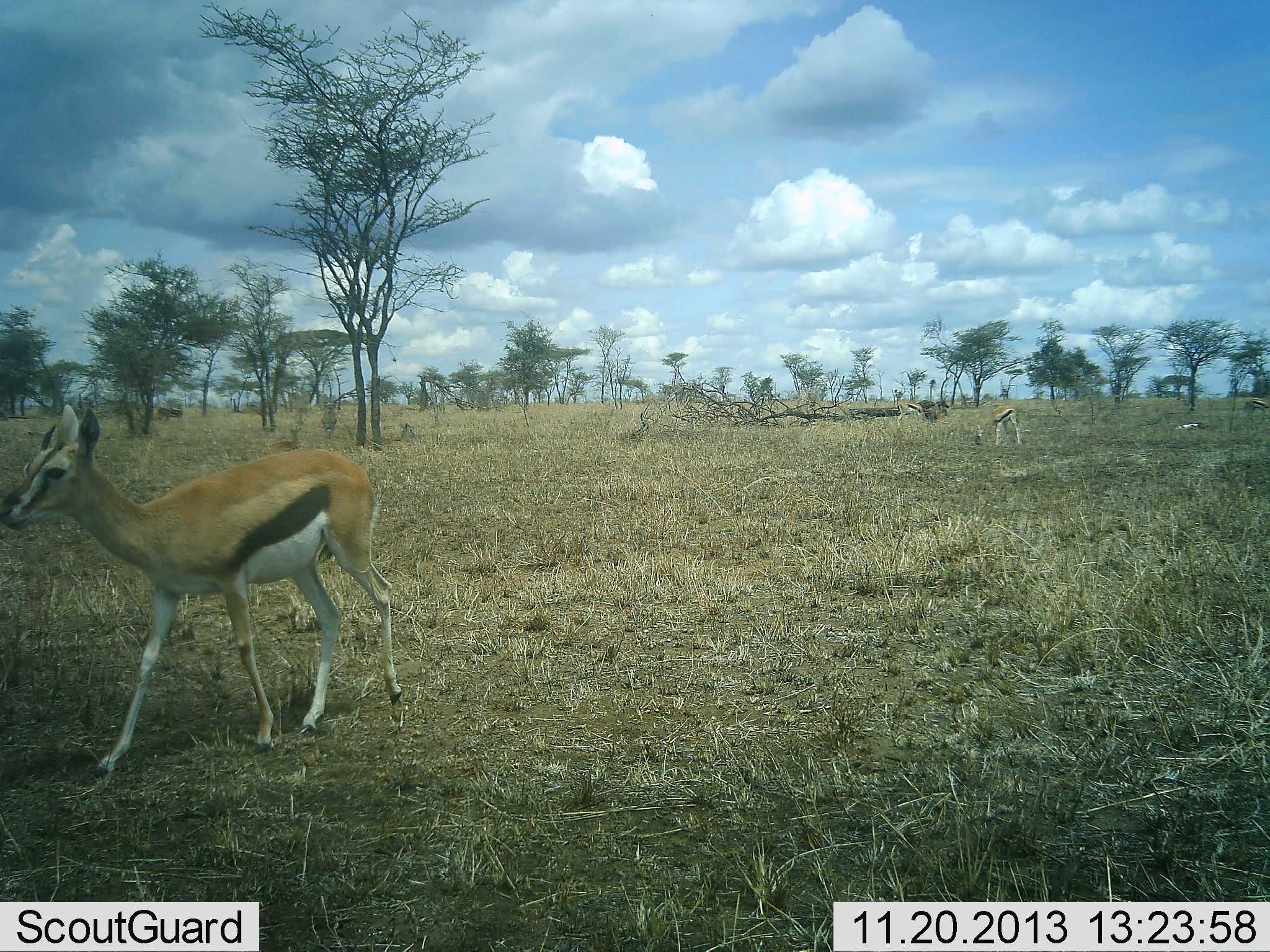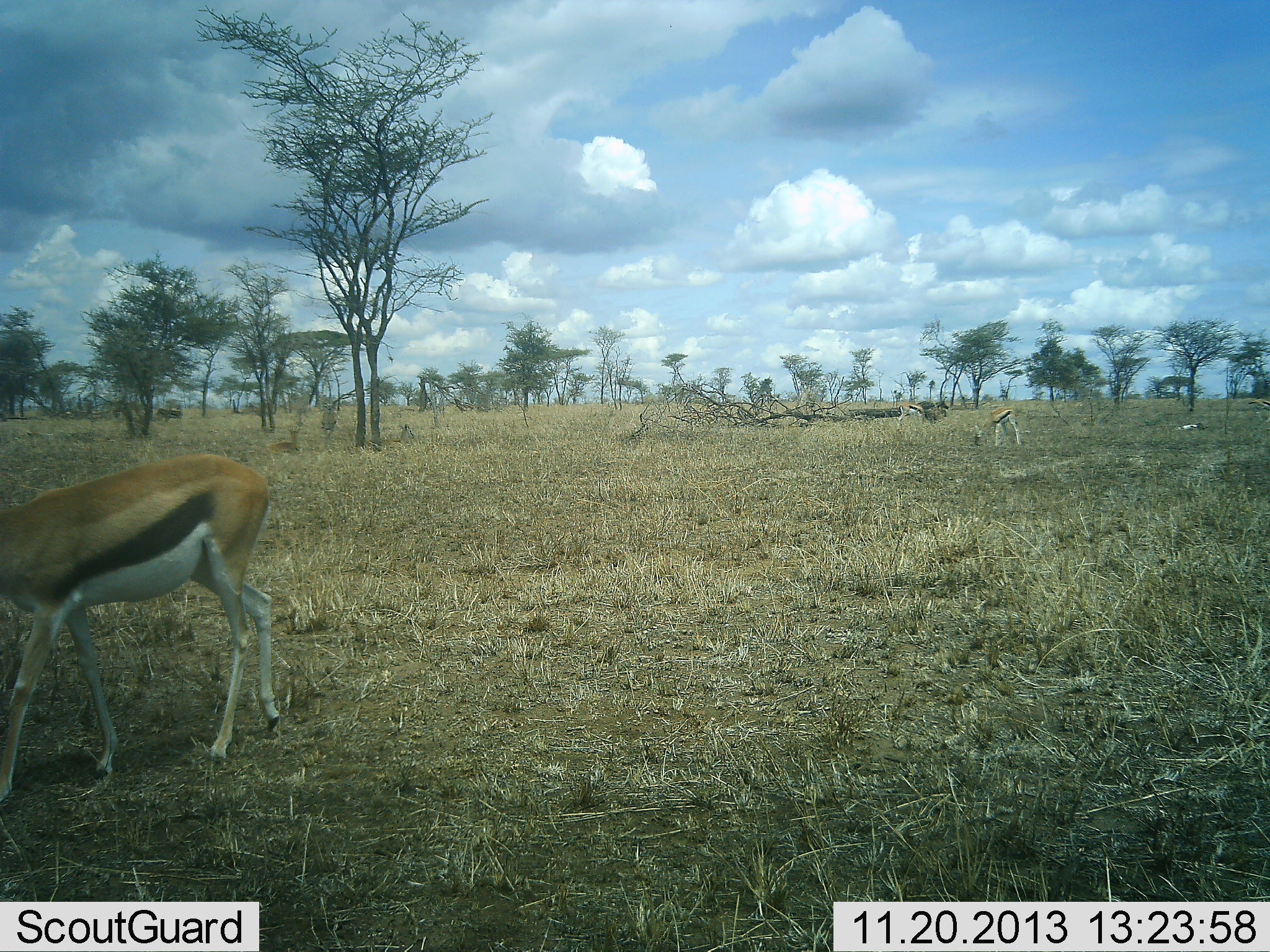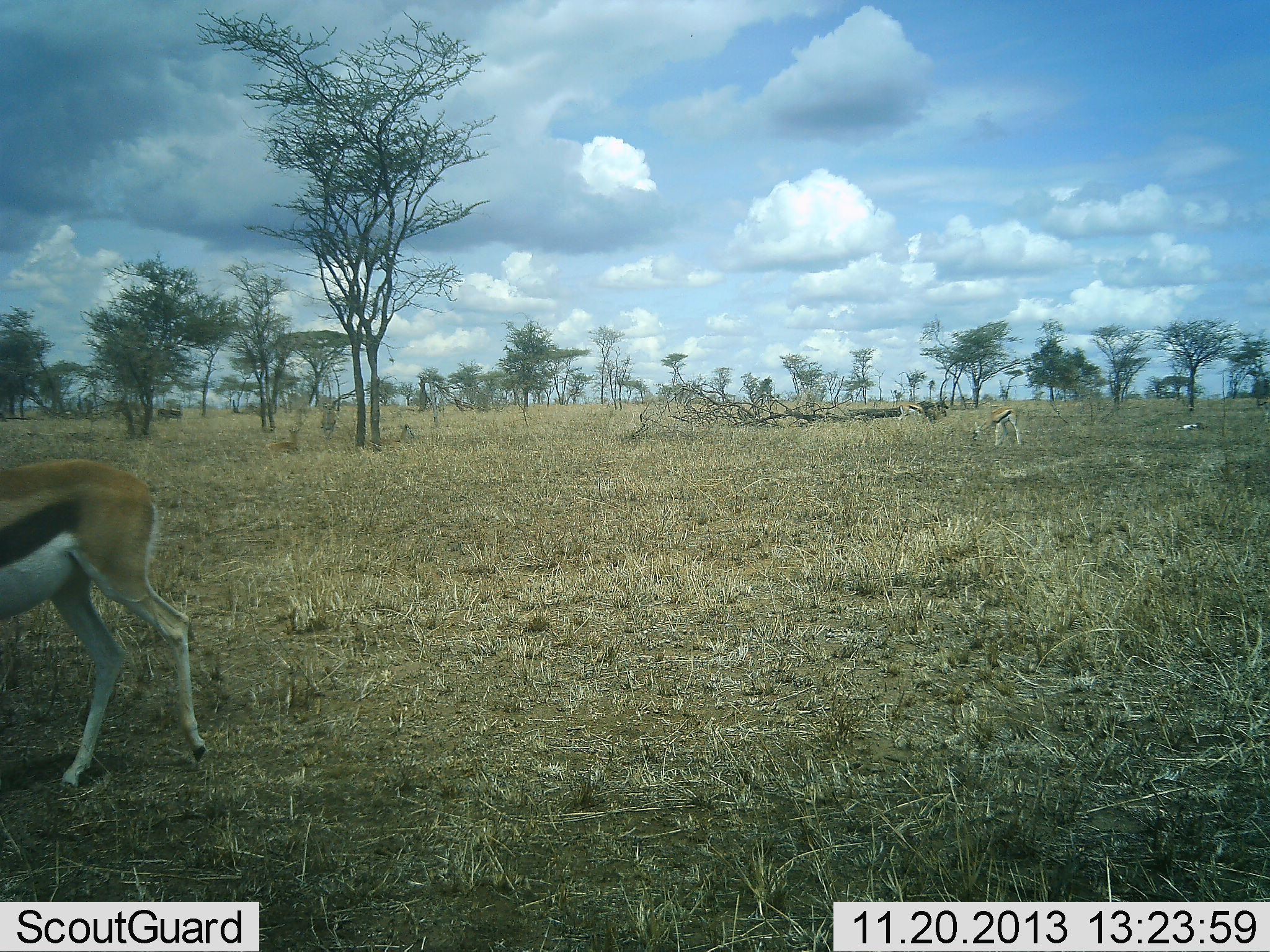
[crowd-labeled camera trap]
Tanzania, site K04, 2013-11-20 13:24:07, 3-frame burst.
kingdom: Animalia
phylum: Chordata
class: Mammalia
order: Artiodactyla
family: Bovidae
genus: Eudorcas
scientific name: Eudorcas thomsonii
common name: thomson's gazelle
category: gazellethomsons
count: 3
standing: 10%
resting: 0%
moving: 100%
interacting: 0%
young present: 0%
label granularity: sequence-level